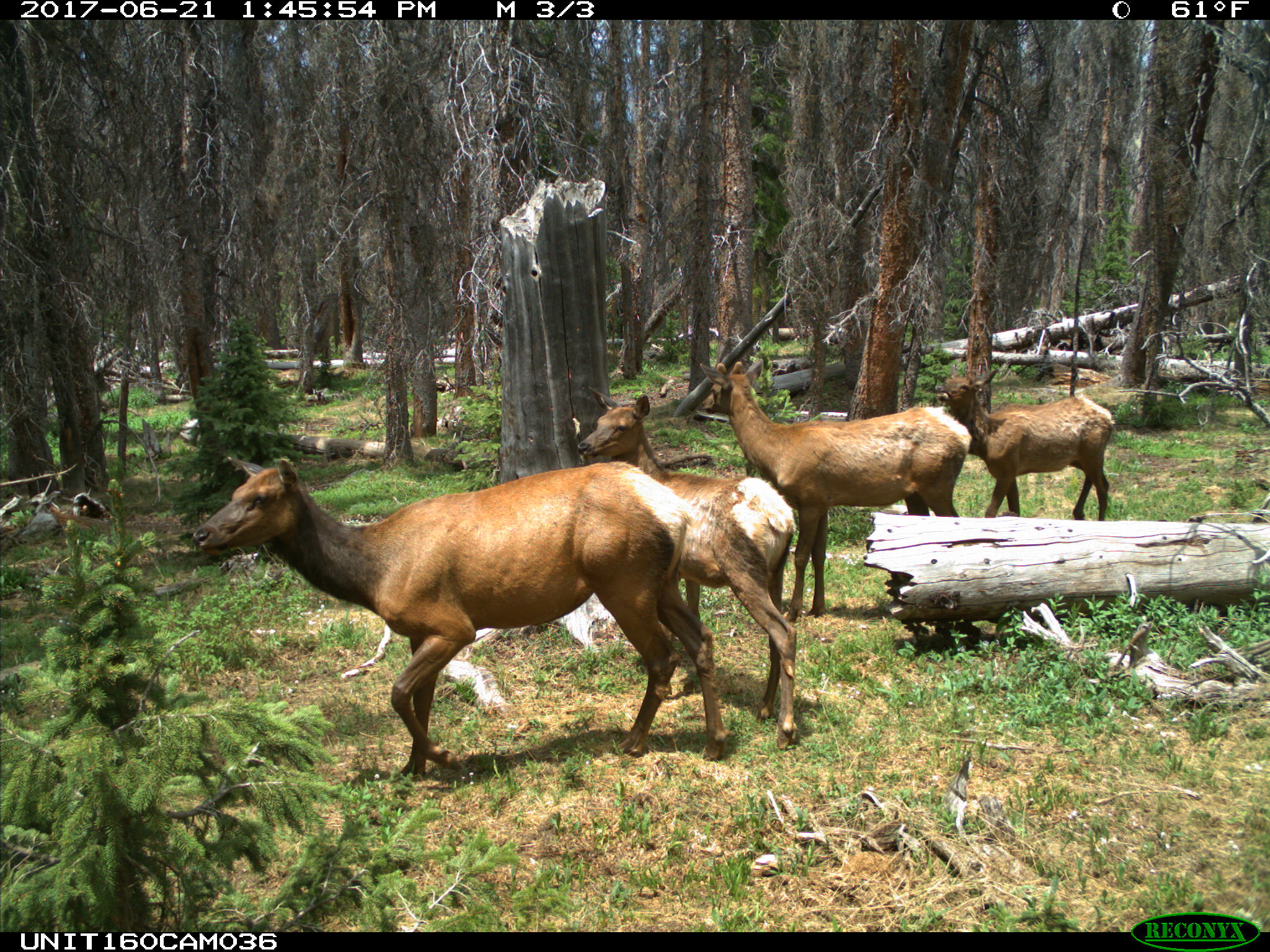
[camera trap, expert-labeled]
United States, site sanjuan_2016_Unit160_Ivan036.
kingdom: Animalia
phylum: Chordata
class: Mammalia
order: Artiodactyla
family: Cervidae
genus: Cervus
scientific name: Cervus elaphus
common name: red deer